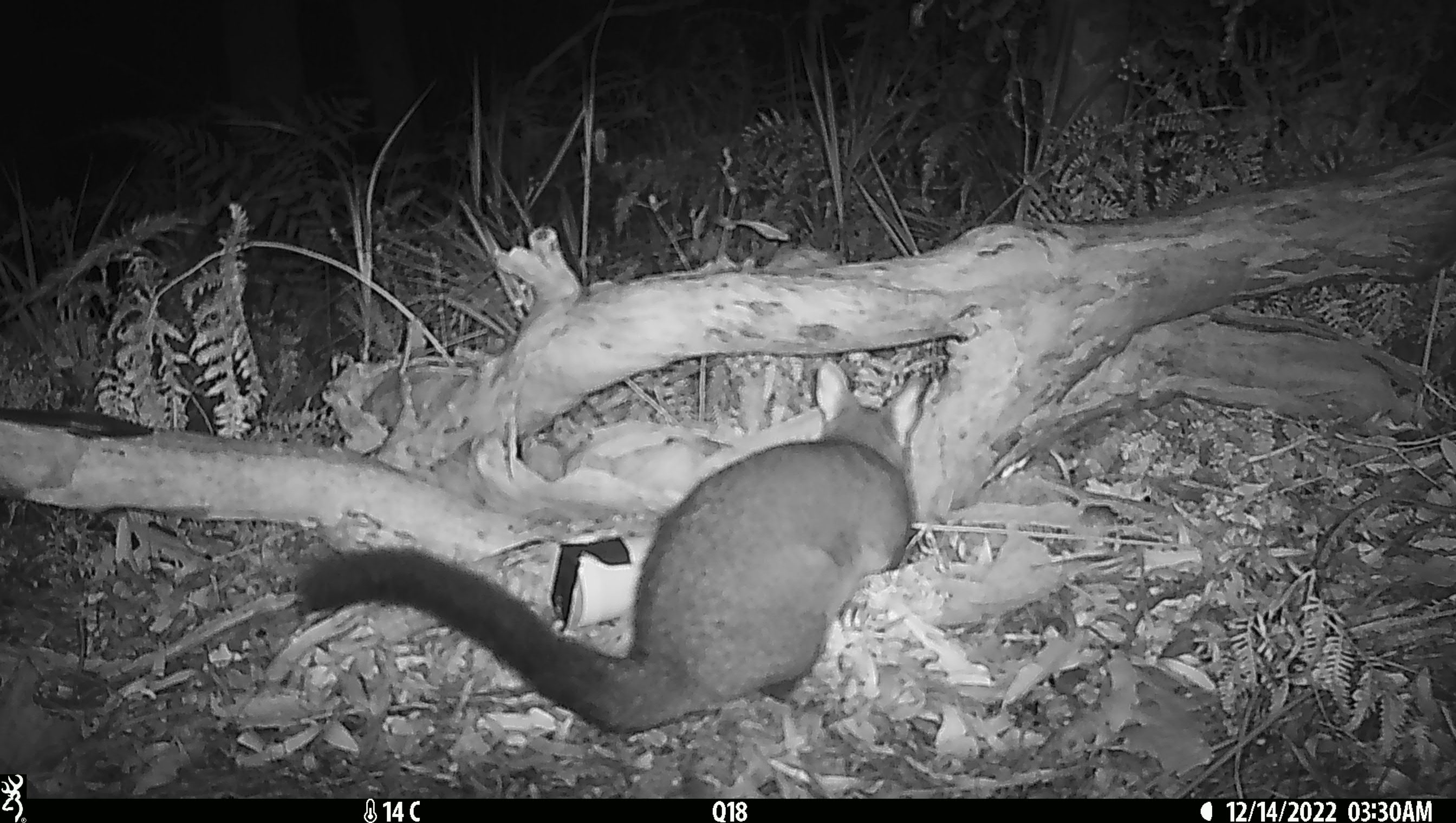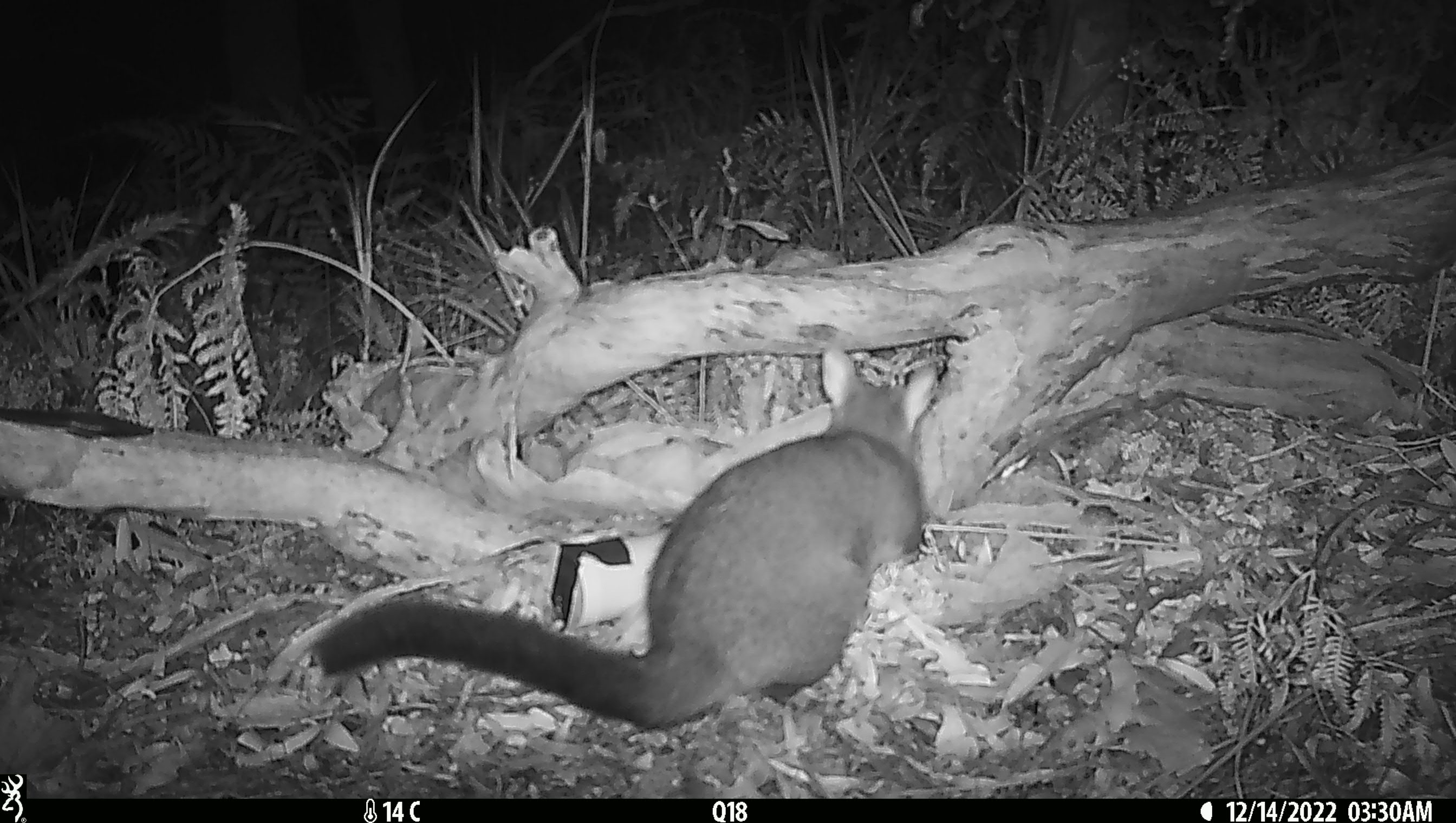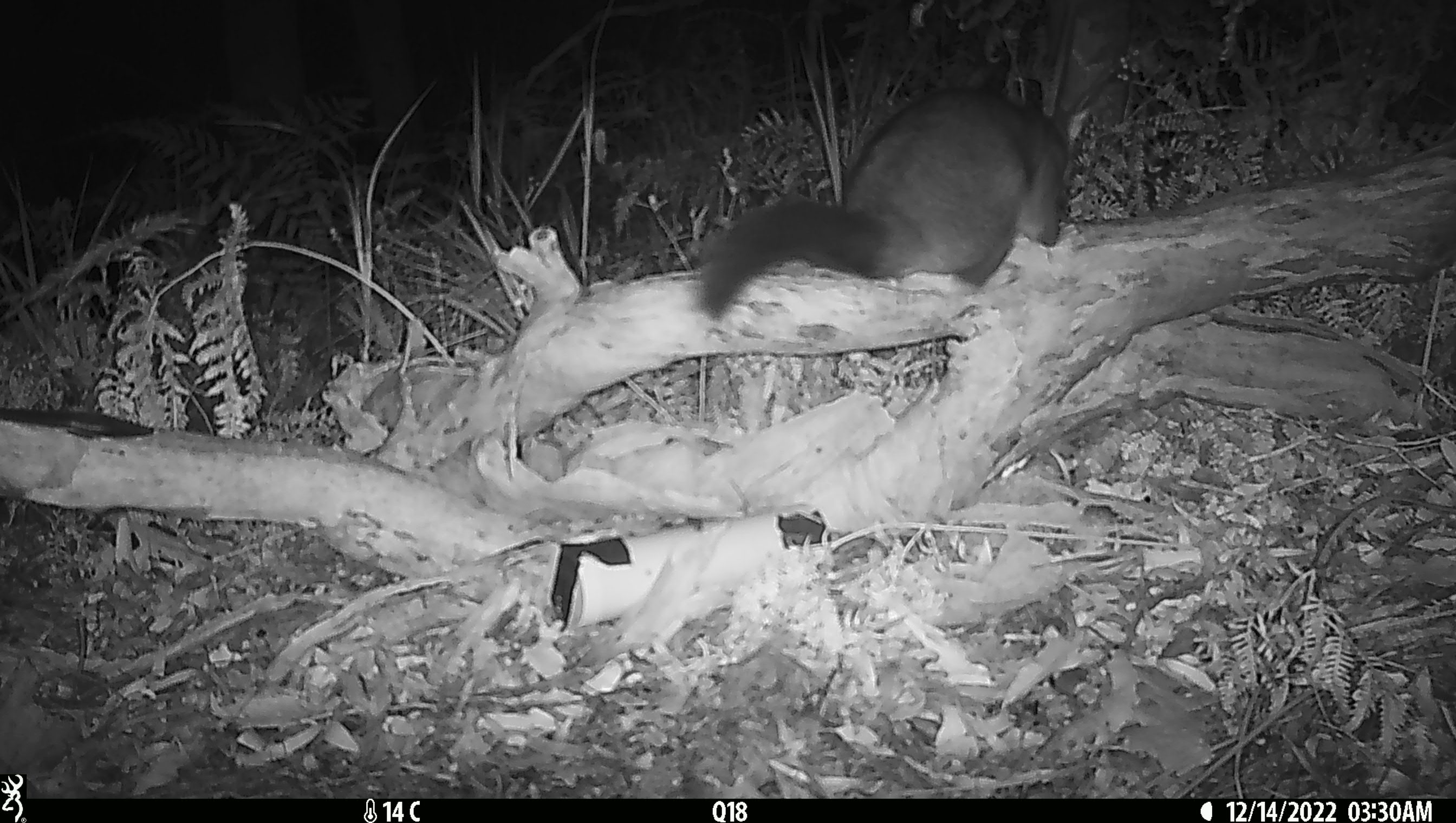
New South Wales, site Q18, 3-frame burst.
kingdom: Animalia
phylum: Chordata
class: Mammalia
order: Diprotodontia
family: Phalangeridae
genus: Trichosurus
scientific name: Trichosurus vulpecula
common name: common brushtail possum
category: possum